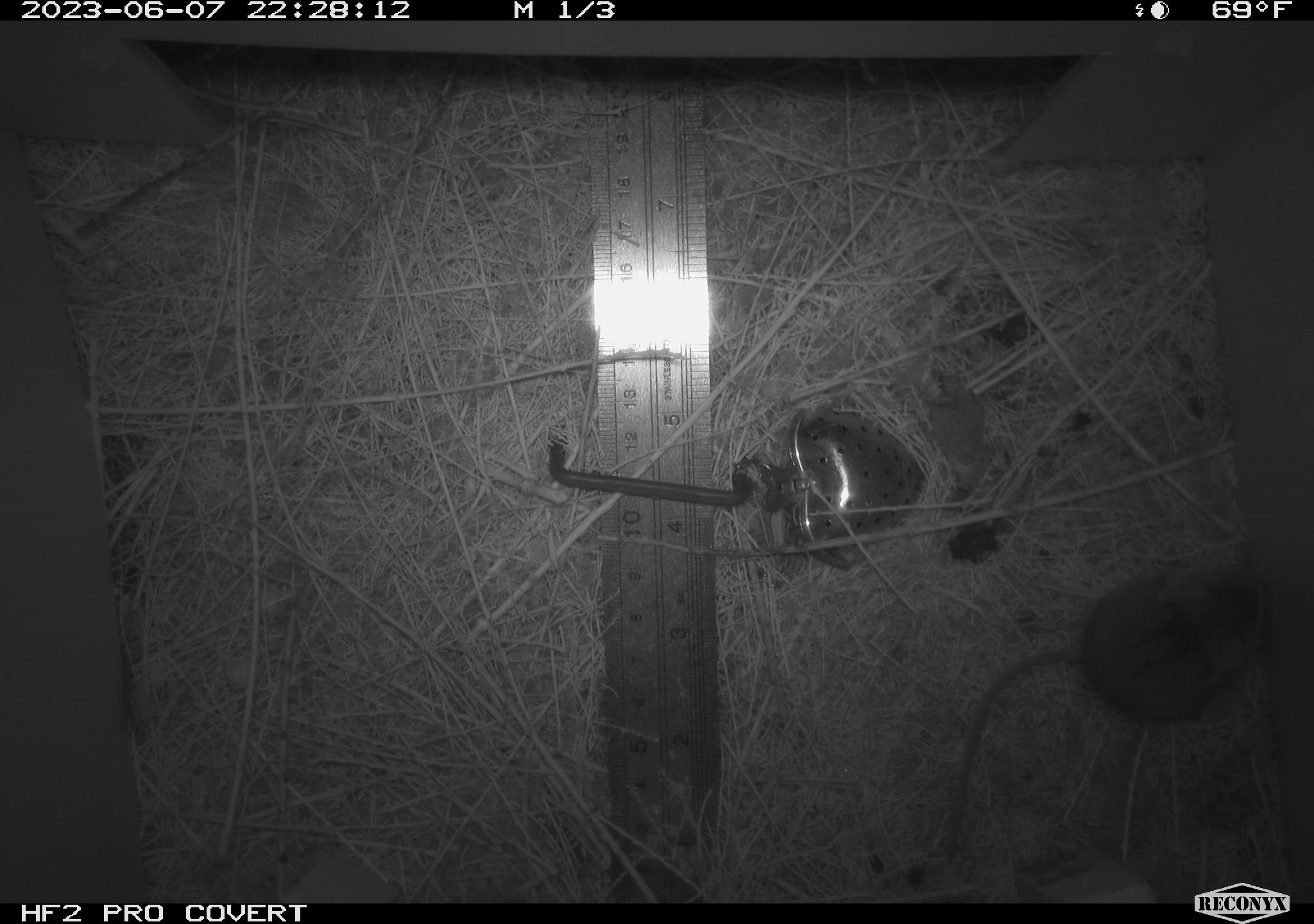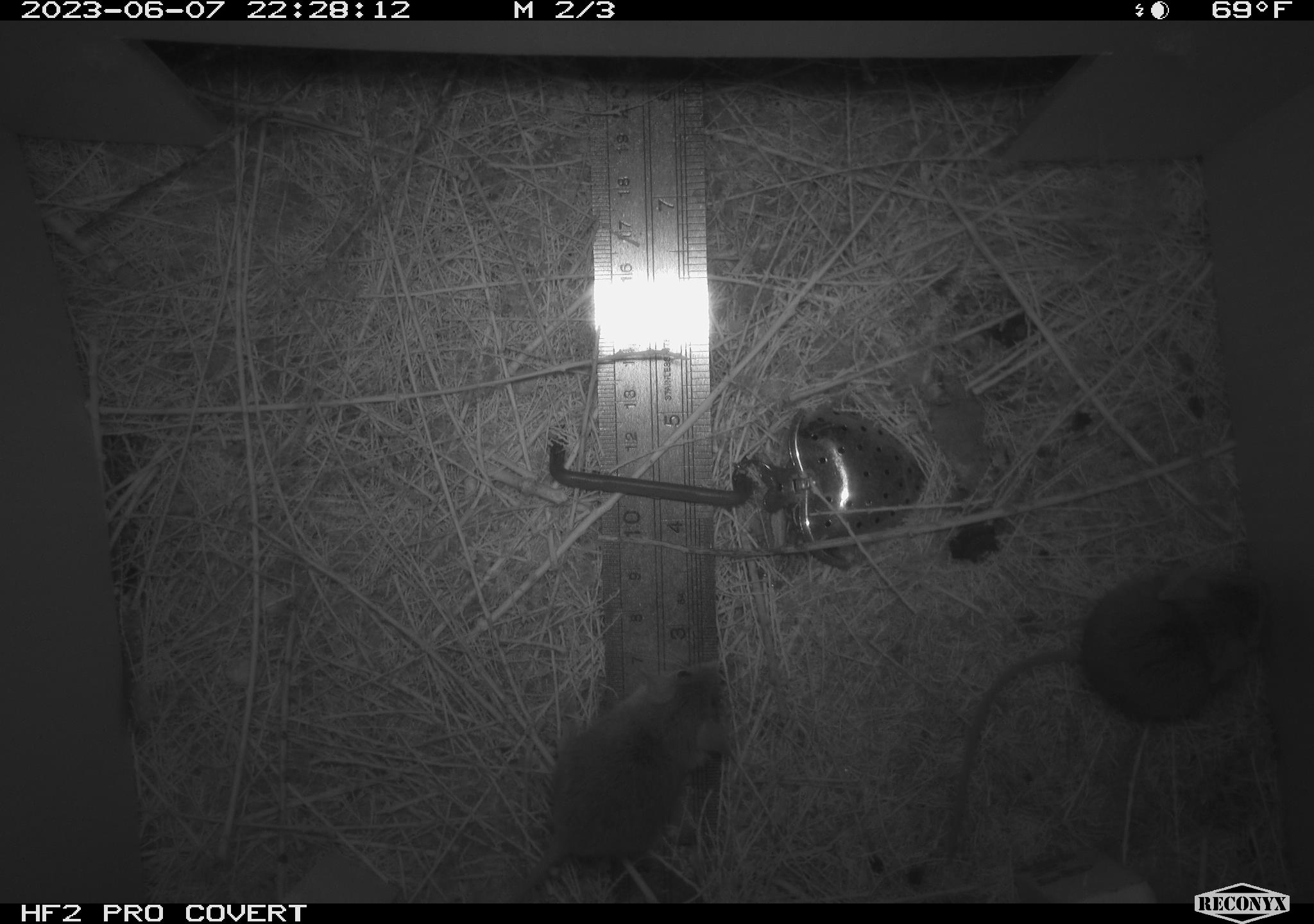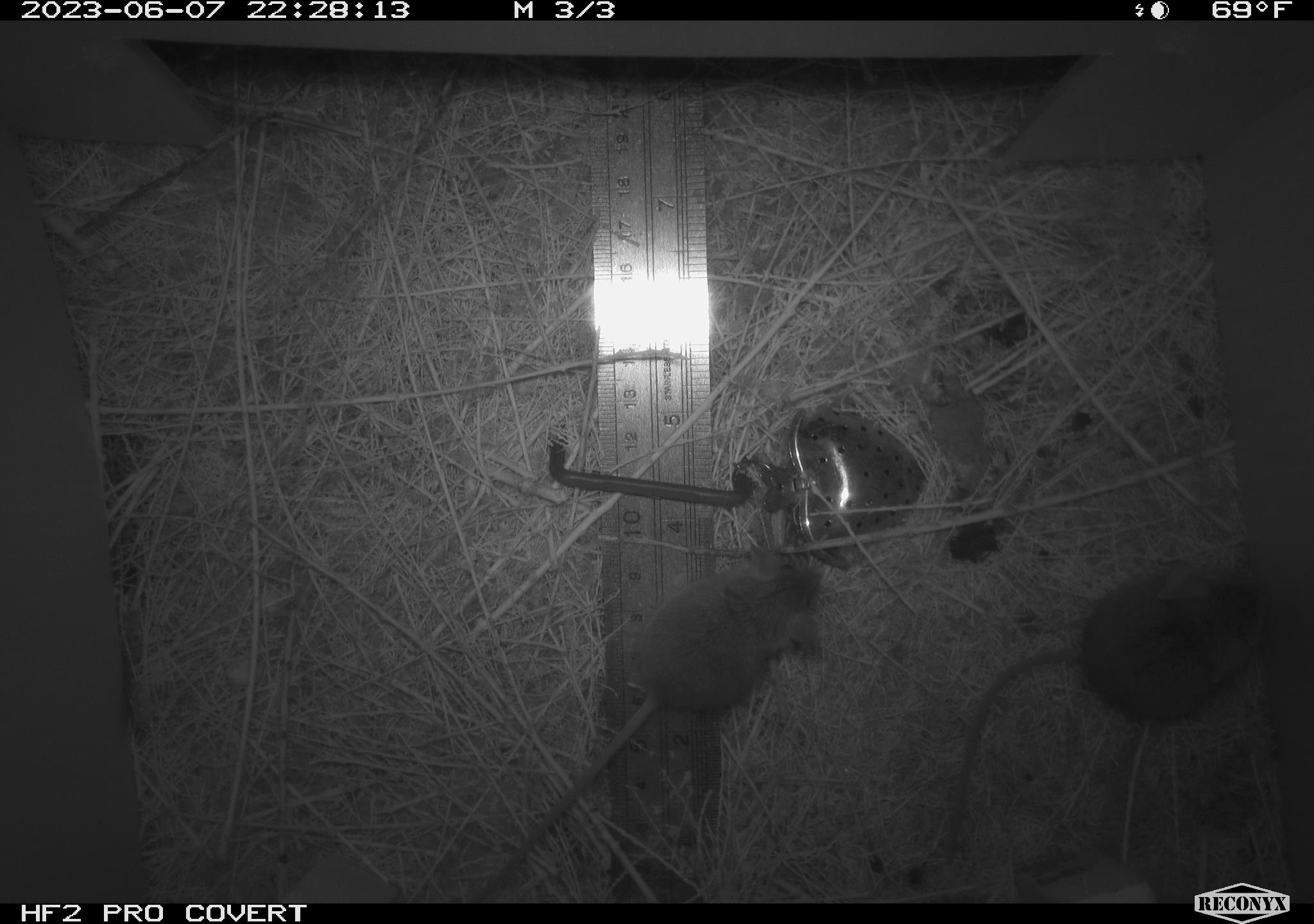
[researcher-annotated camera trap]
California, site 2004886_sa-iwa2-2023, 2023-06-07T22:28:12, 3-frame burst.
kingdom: Animalia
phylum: Chordata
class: Mammalia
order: Rodentia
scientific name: Rodentia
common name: mouse species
Mouse species (Rodentia).